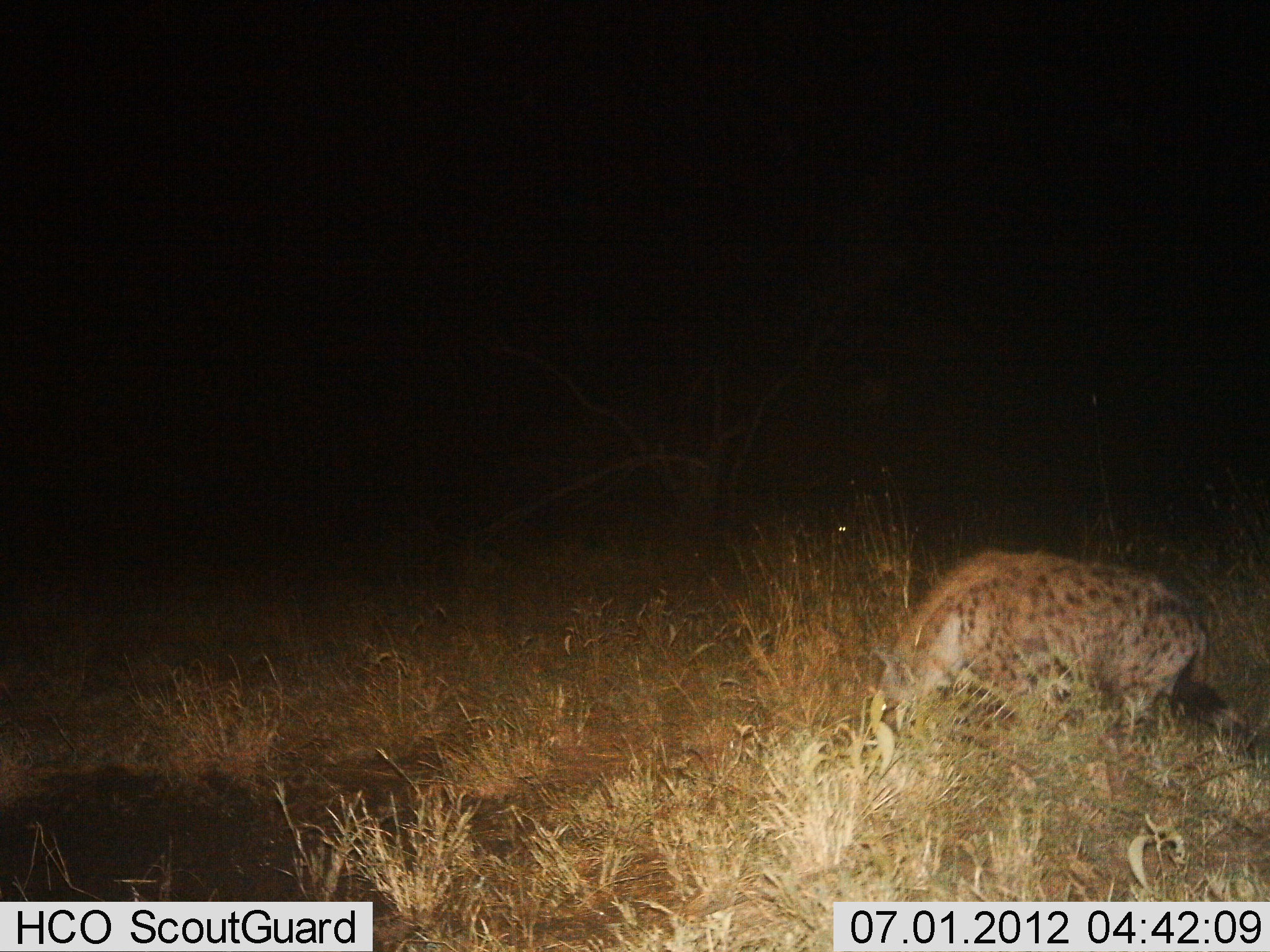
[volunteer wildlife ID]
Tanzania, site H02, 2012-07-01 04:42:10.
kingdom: Animalia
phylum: Chordata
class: Mammalia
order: Carnivora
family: Hyaenidae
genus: Crocuta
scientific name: Crocuta crocuta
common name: spotted hyena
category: hyenaspotted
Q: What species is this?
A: Hyenaspotted (spotted hyena) (Crocuta crocuta).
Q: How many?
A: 1.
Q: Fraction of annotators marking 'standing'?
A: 0%.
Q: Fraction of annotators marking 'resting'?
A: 0%.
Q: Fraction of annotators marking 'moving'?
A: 70%.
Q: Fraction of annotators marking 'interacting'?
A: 10%.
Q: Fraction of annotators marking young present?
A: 0%.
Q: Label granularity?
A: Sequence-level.